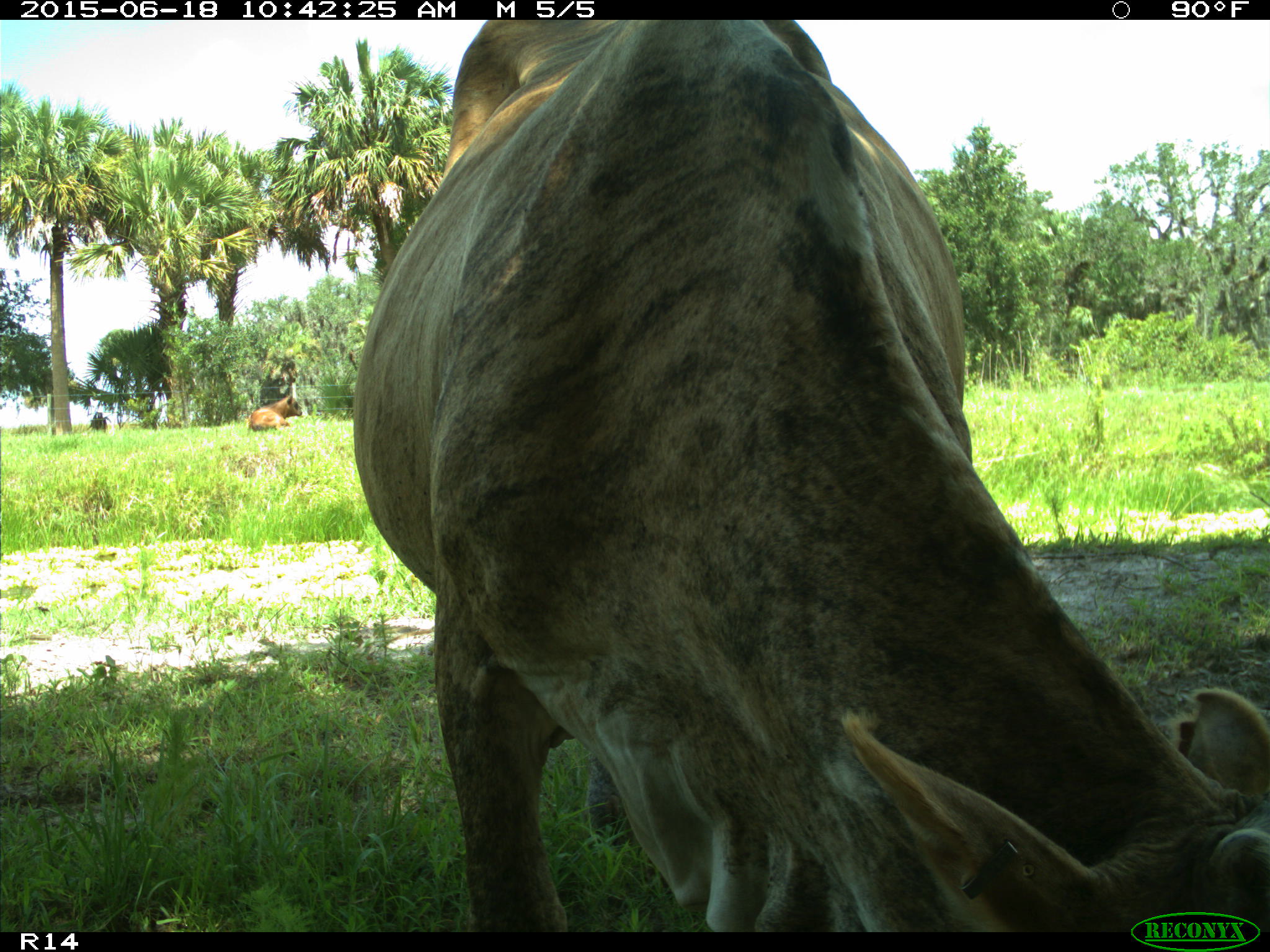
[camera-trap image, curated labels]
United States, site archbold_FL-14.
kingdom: Animalia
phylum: Chordata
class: Mammalia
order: Artiodactyla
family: Bovidae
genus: Bos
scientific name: Bos taurus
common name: domestic cow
Bos taurus (domestic cow).